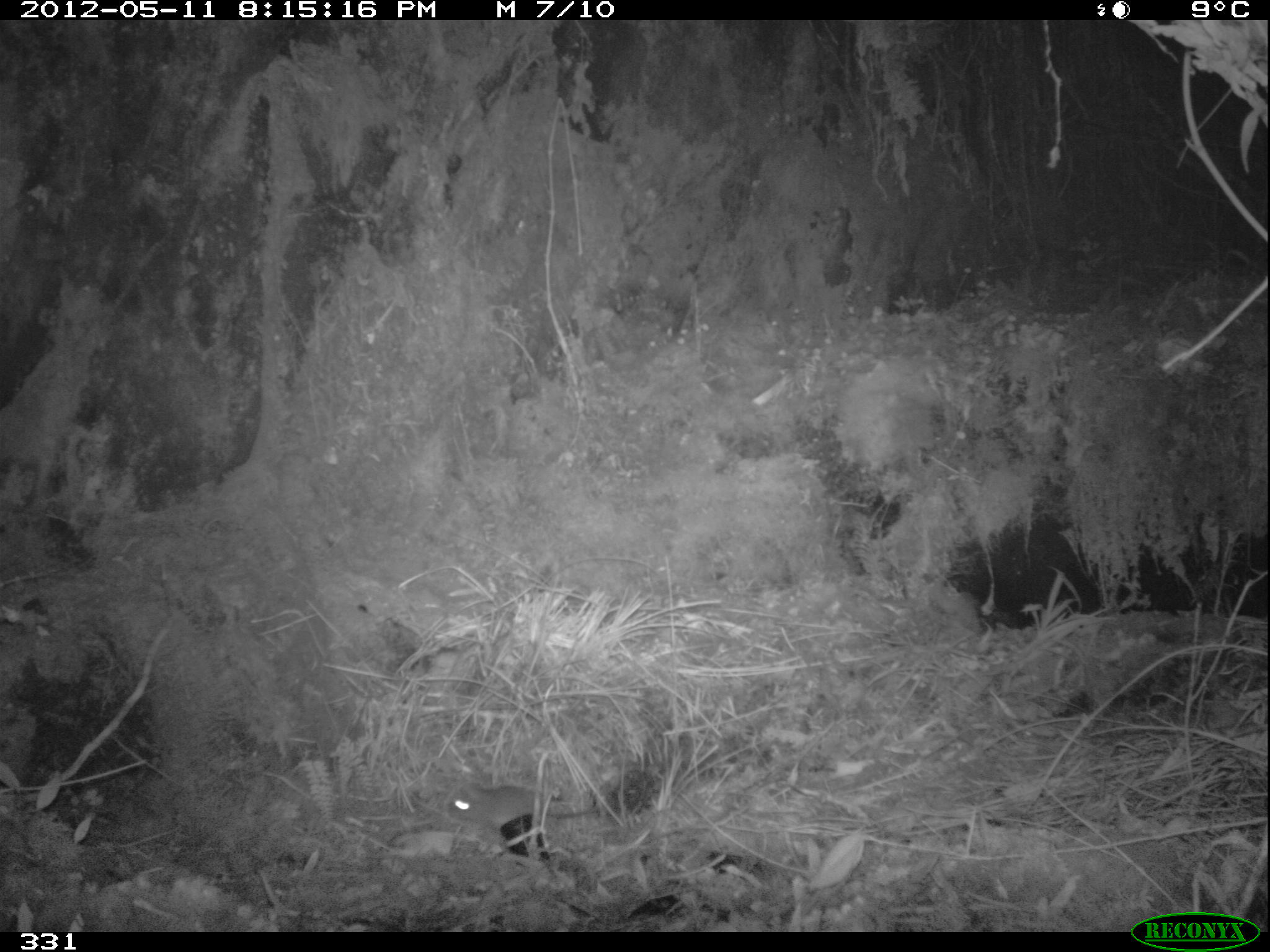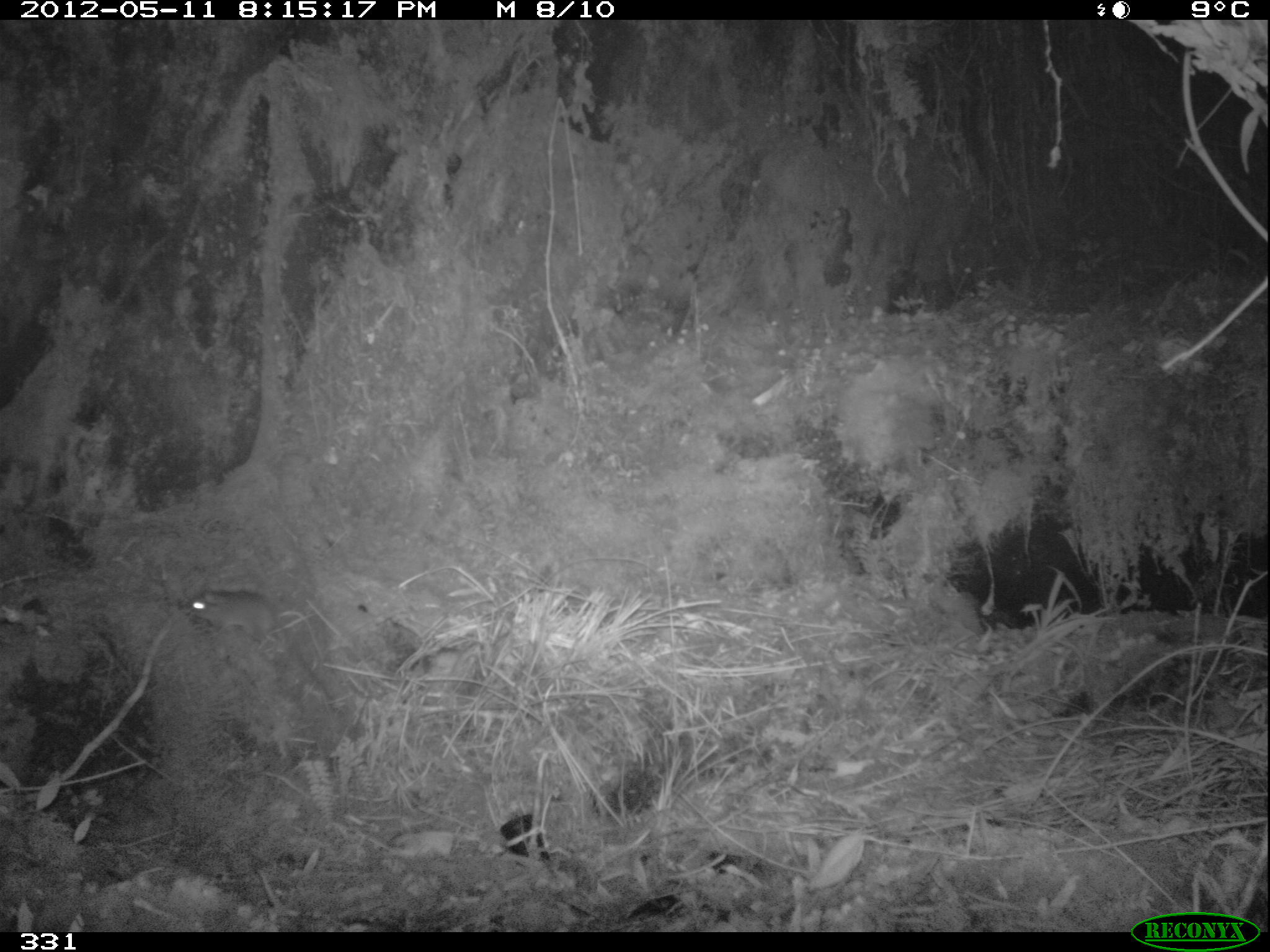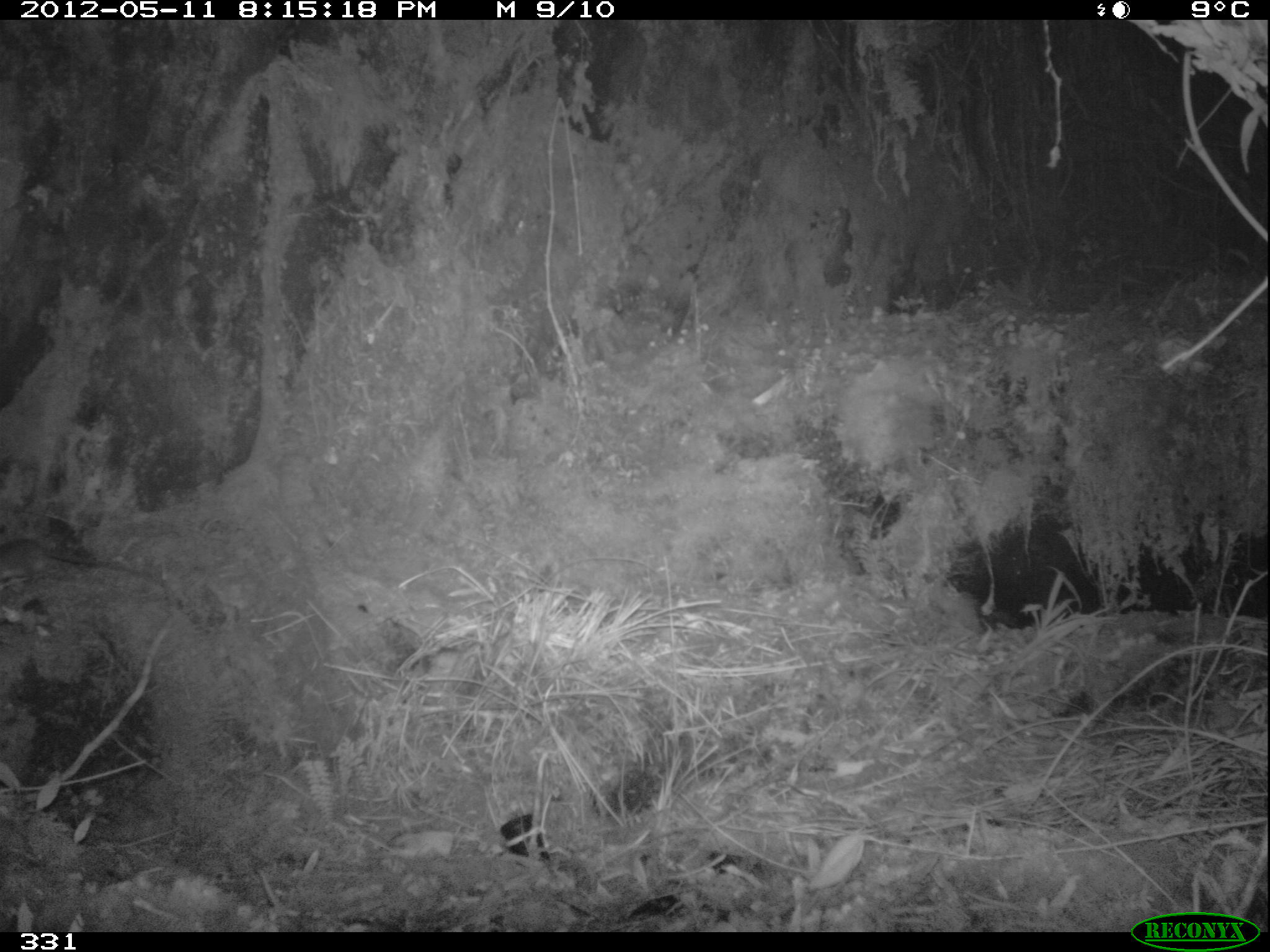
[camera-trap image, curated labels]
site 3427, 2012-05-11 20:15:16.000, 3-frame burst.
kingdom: Animalia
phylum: Chordata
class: Mammalia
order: Rodentia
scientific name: Rodentia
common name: rodents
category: unknown rodent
Unknown rodent (rodents) (Rodentia).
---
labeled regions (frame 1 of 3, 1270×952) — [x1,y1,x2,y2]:
unknown rodent: [446,782,610,840]